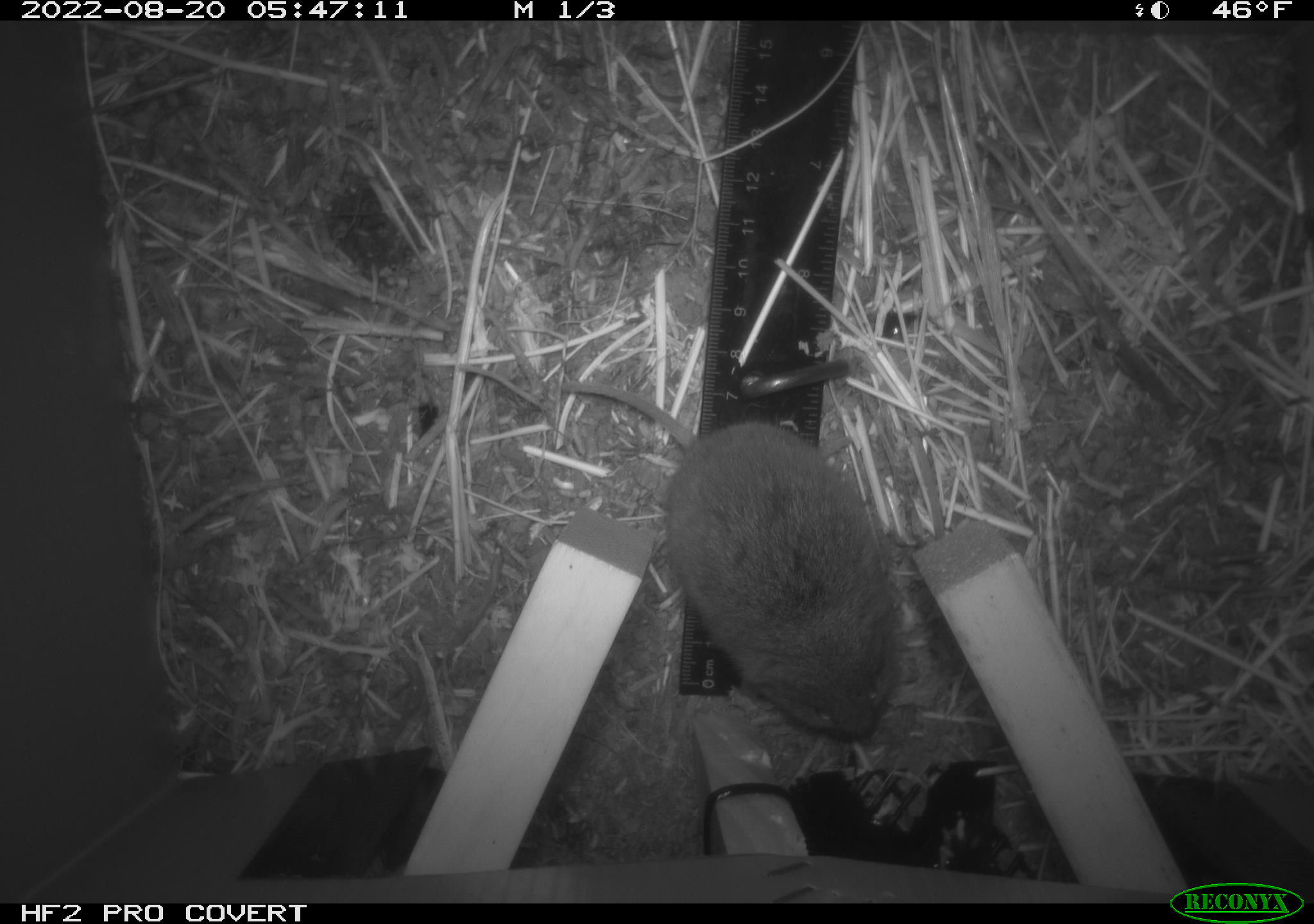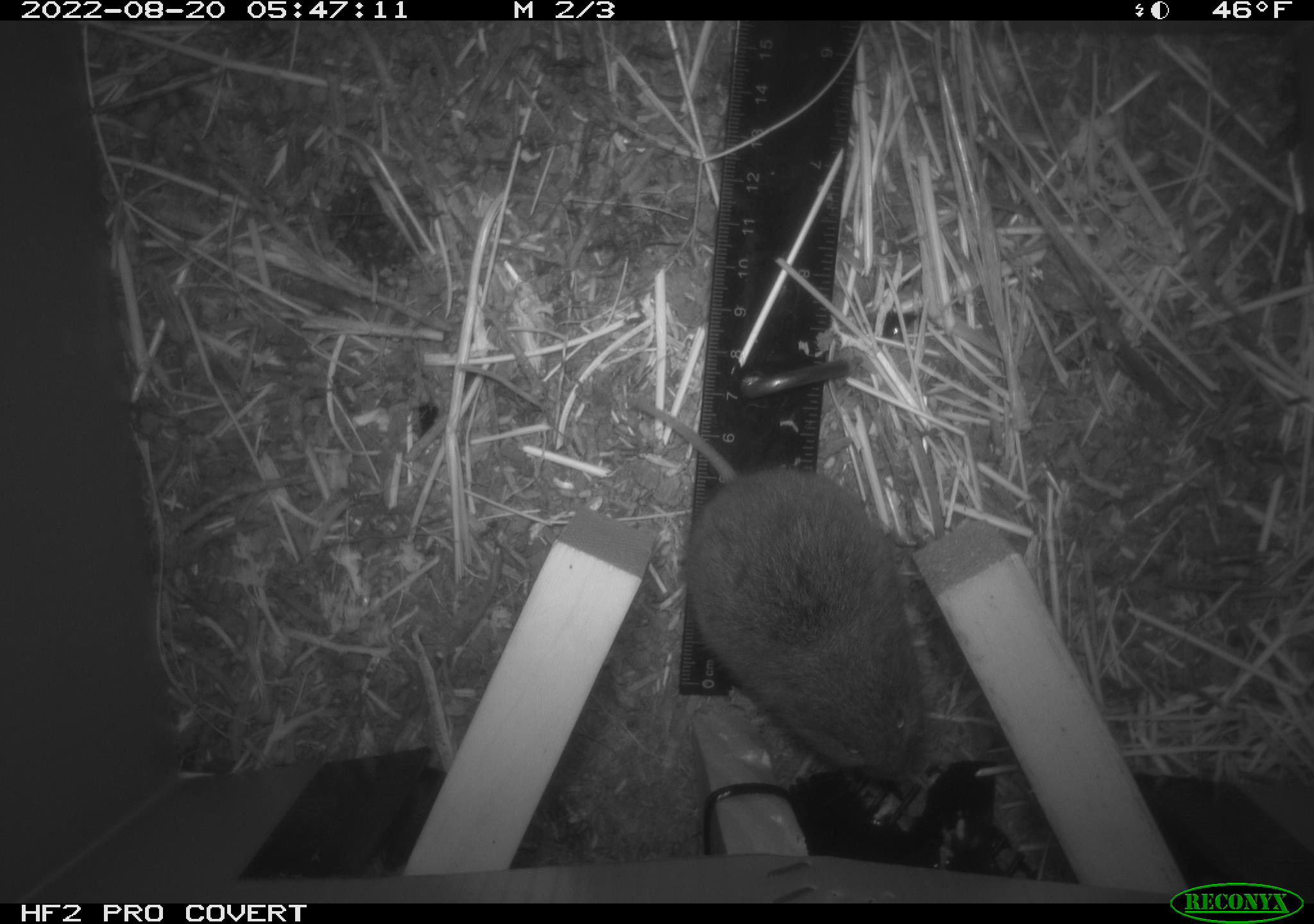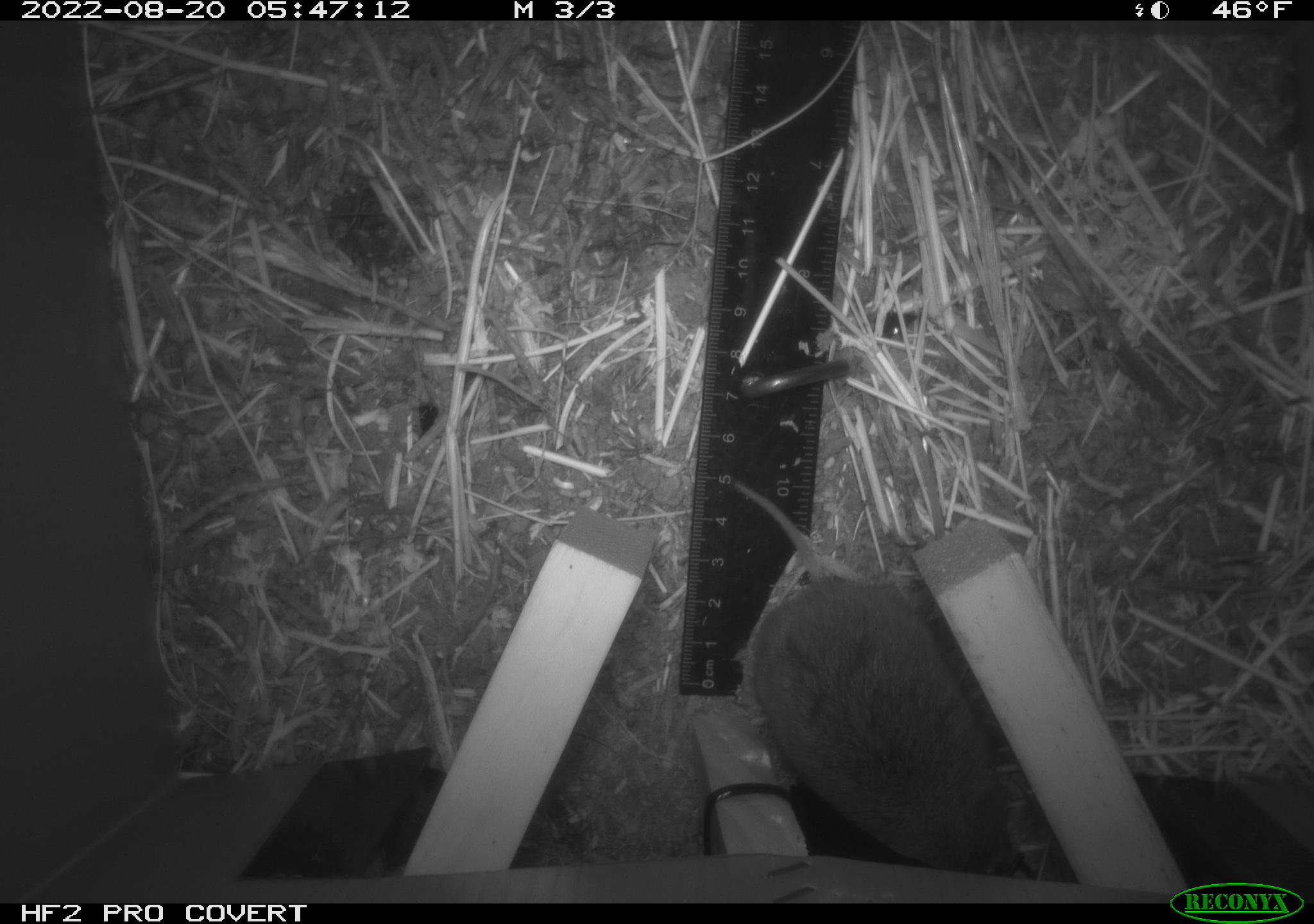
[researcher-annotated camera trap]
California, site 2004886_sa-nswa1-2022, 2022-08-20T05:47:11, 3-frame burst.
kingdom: Animalia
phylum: Chordata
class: Mammalia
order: Rodentia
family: Cricetidae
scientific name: Cricetidae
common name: hamsters, voles, lemmings, and allies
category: cricetidae family